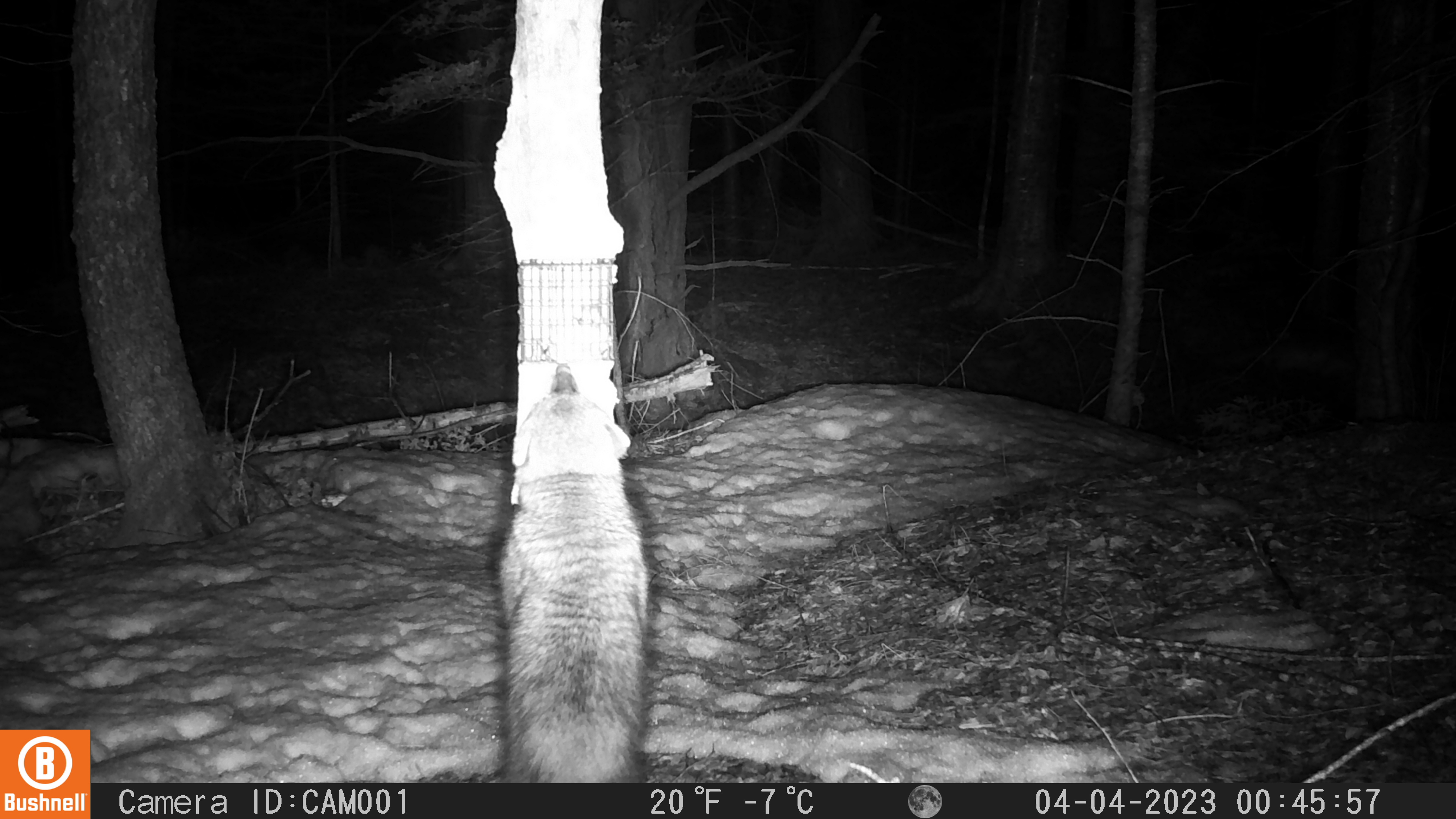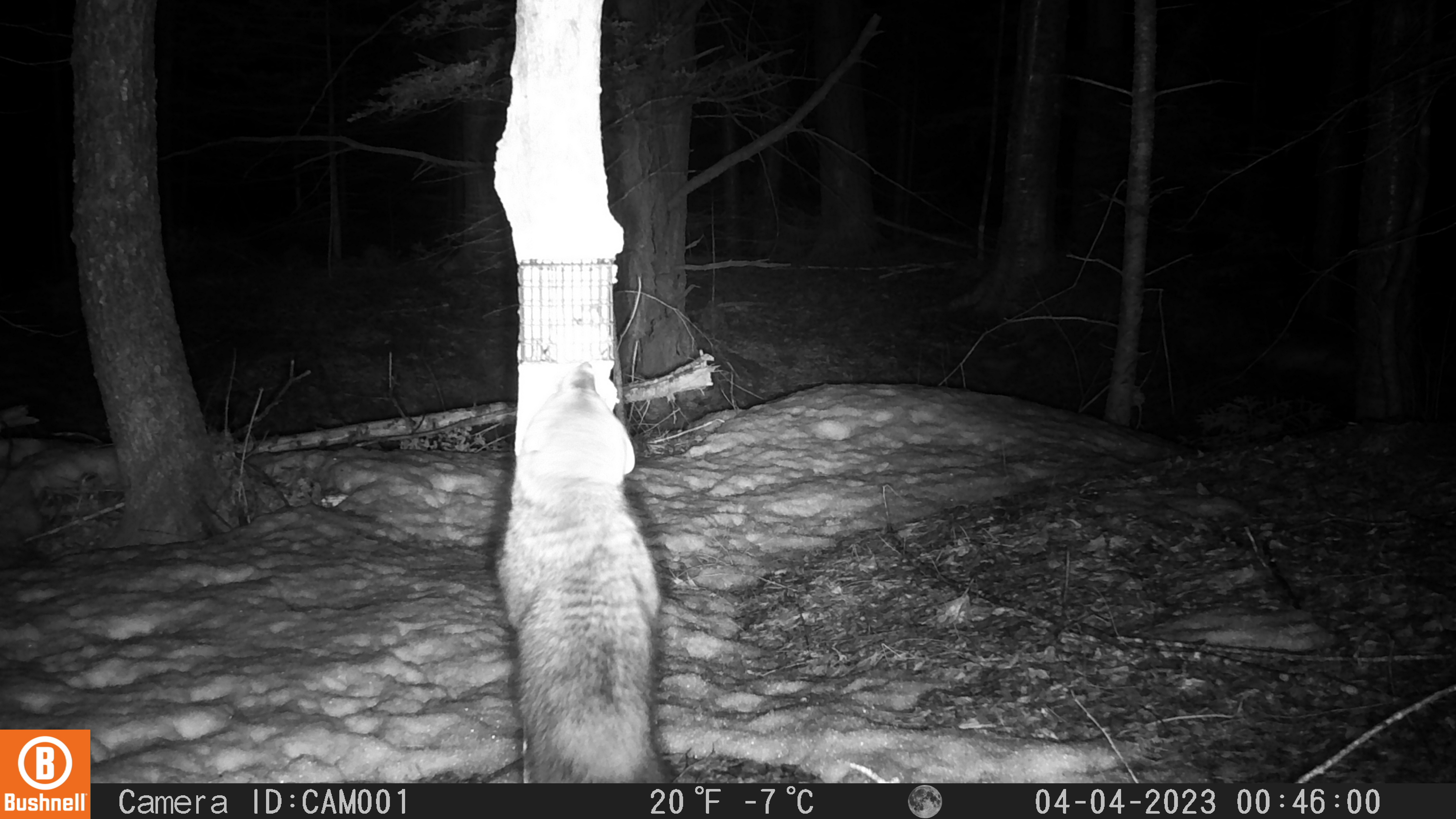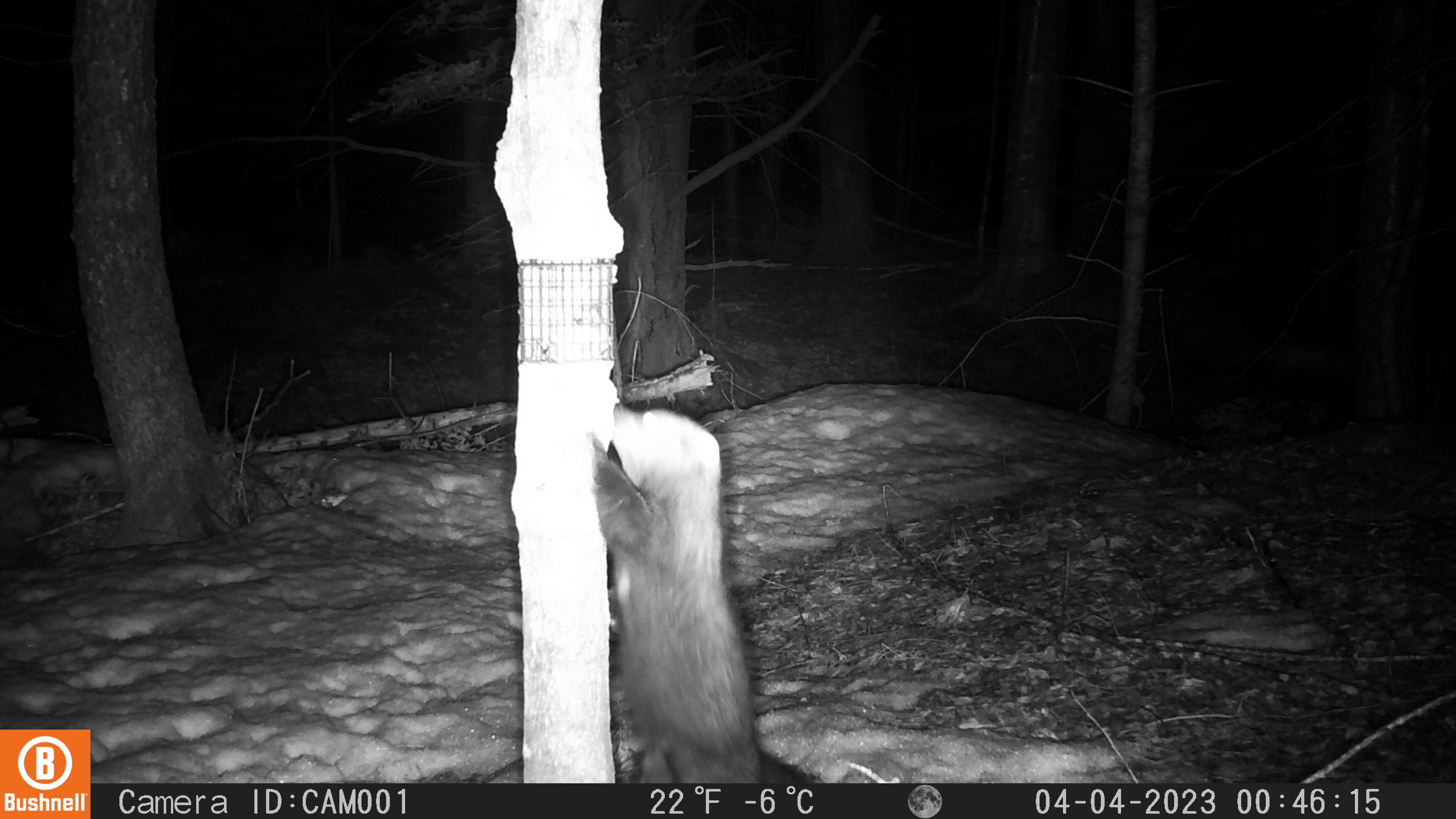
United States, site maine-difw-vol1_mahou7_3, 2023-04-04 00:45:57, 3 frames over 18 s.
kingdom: Animalia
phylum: Chordata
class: Mammalia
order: Carnivora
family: Mustelidae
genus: Pekania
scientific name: Pekania pennanti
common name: fisher